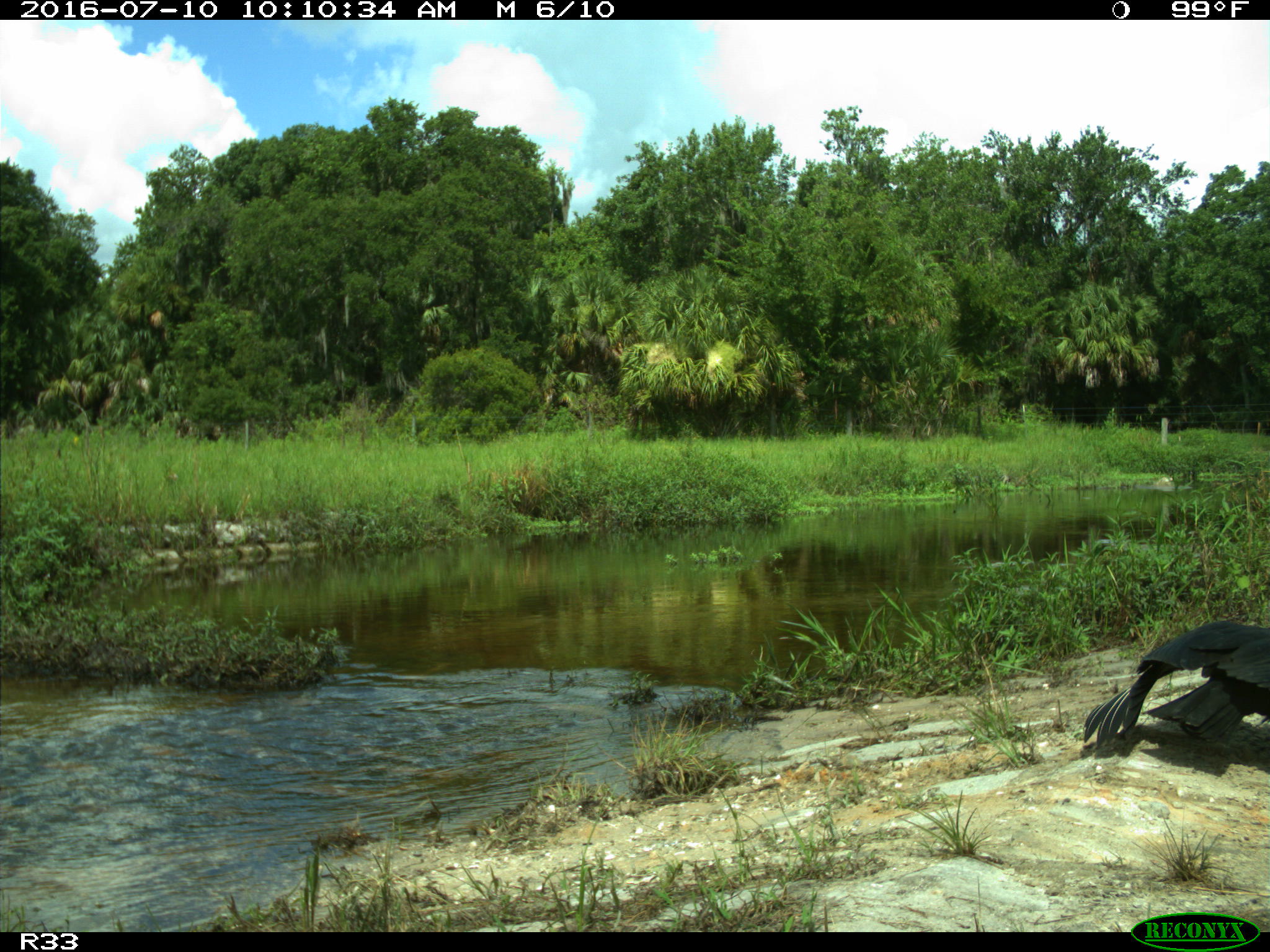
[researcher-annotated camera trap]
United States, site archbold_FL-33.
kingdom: Animalia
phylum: Chordata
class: Aves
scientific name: Aves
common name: birds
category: unidentified bird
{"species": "unidentified bird (birds) (Aves)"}